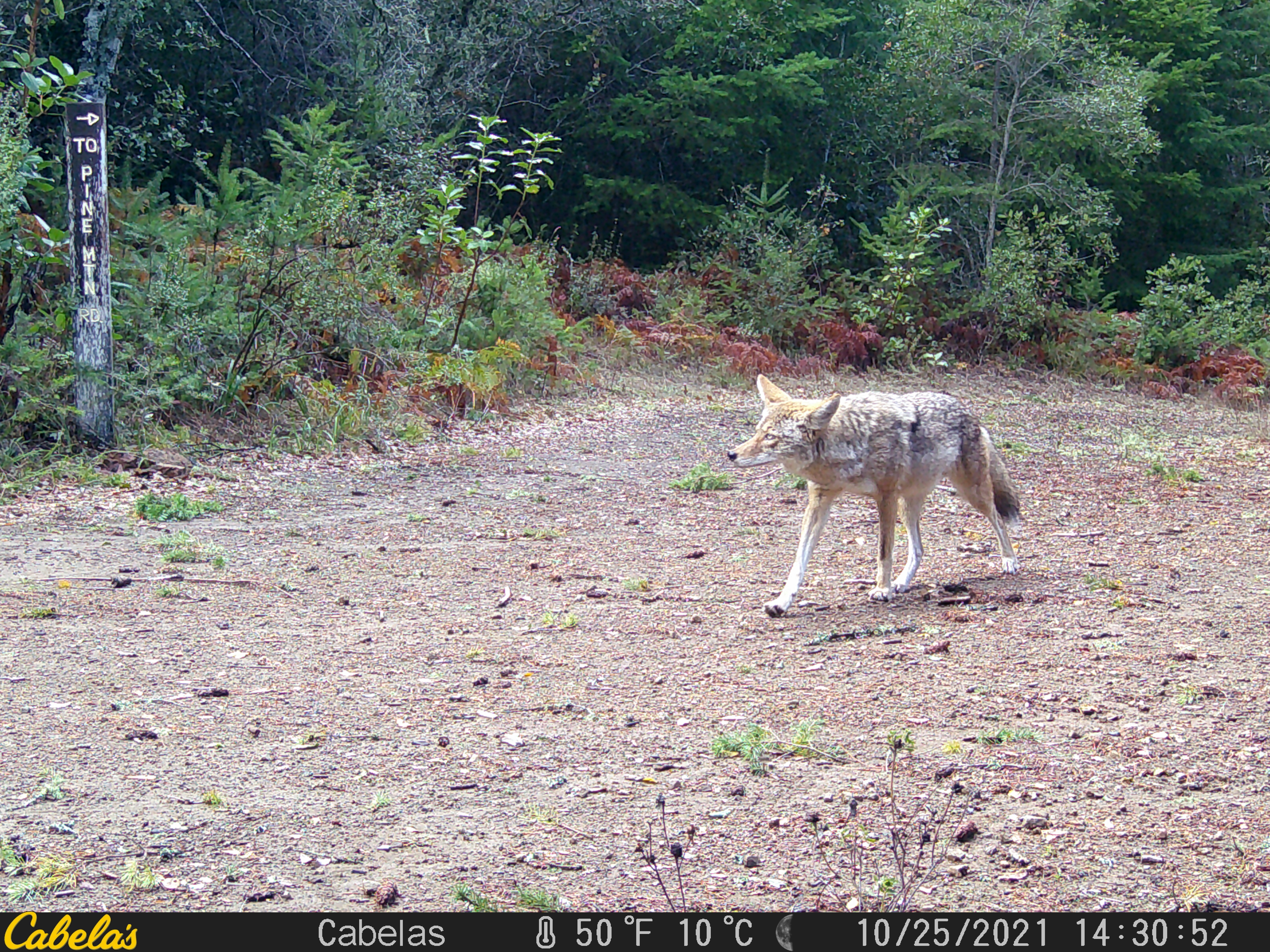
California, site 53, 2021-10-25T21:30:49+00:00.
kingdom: Animalia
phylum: Chordata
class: Mammalia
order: Carnivora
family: Canidae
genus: Canis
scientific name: Canis latrans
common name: coyote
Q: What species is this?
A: Coyote (Canis latrans).